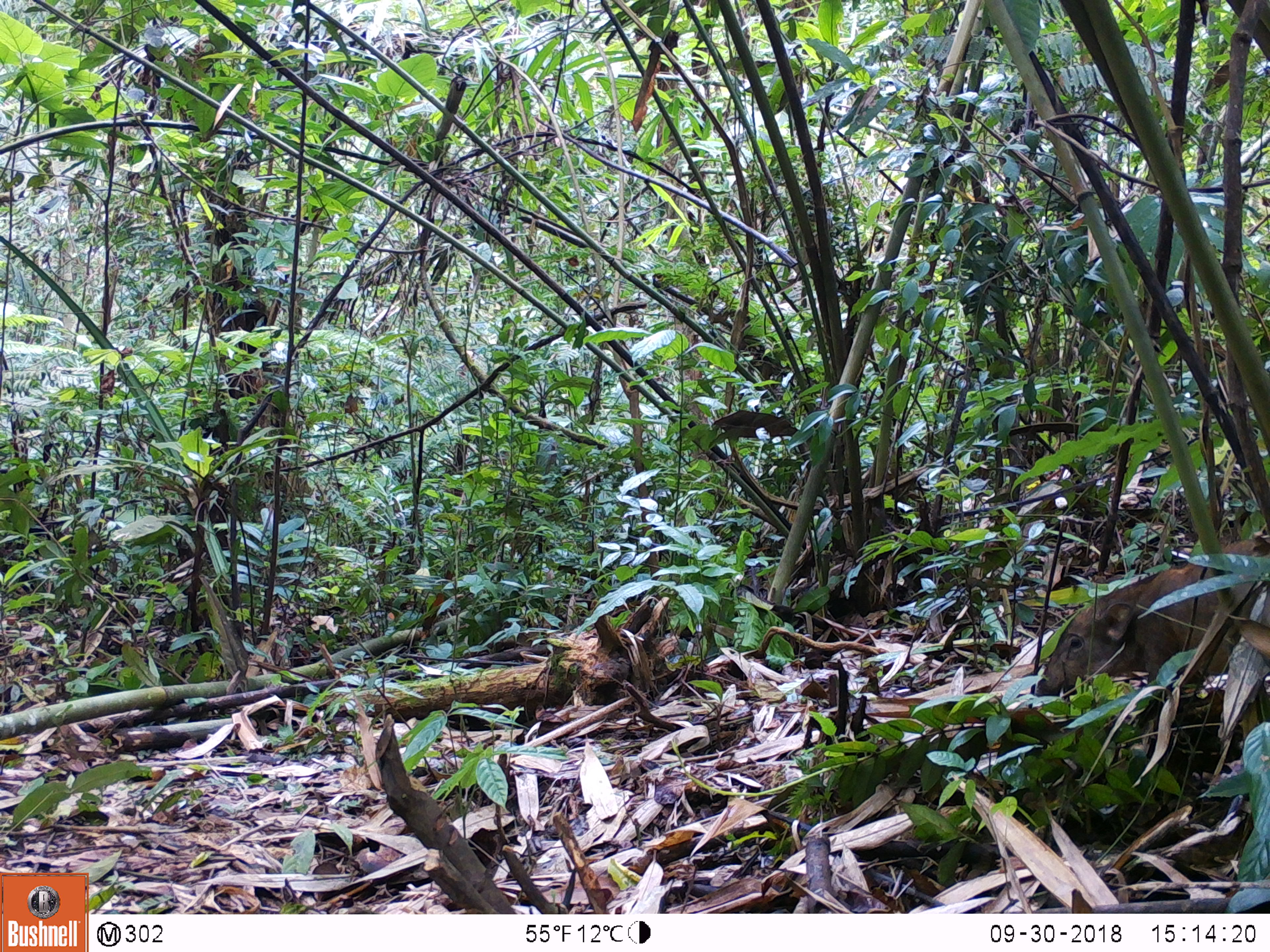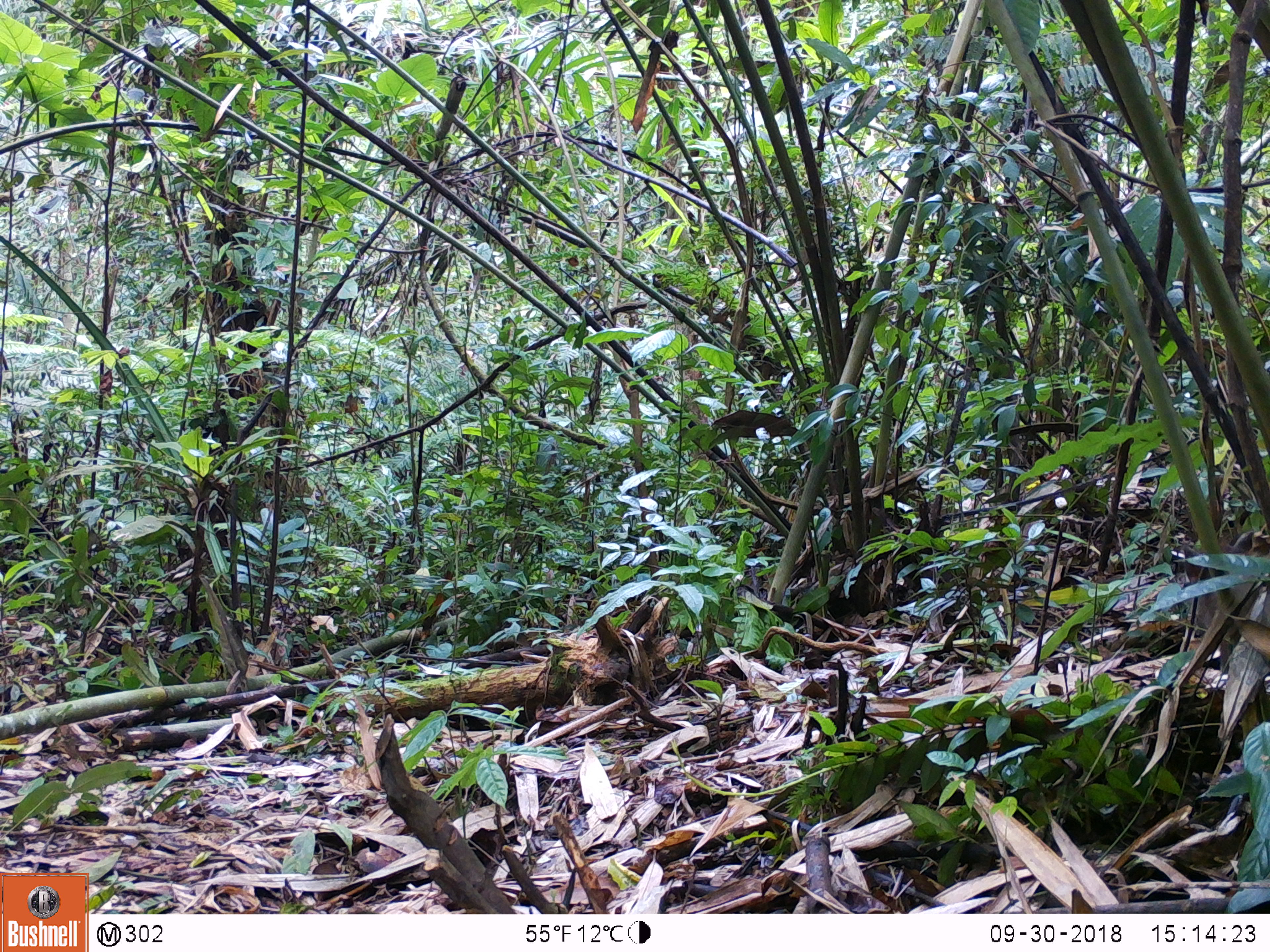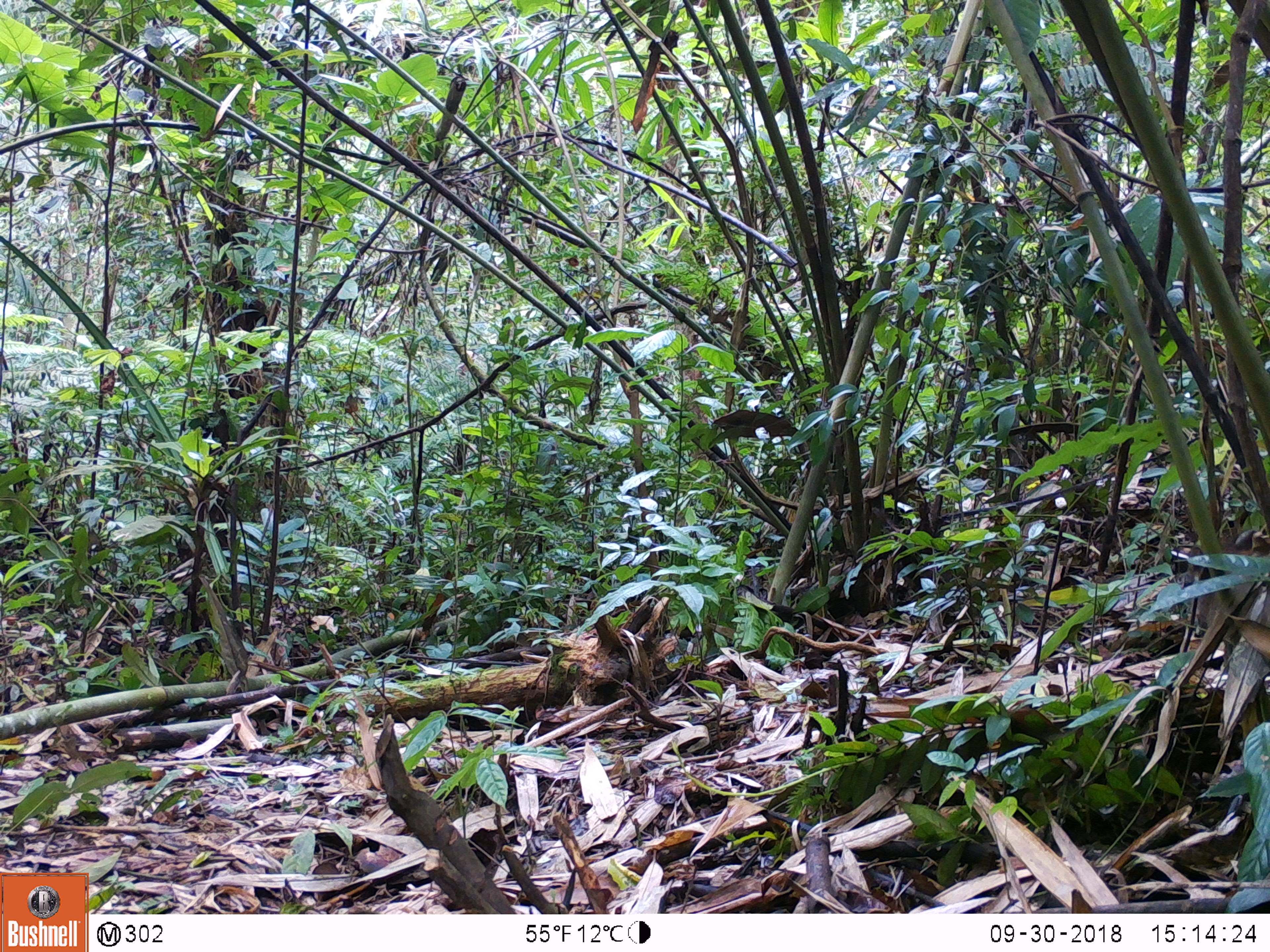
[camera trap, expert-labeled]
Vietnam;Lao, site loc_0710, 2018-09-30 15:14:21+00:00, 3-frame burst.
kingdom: Animalia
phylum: Chordata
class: Mammalia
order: Artiodactyla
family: Suidae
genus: Sus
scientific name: Sus scrofa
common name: eurasian wild pig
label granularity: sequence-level